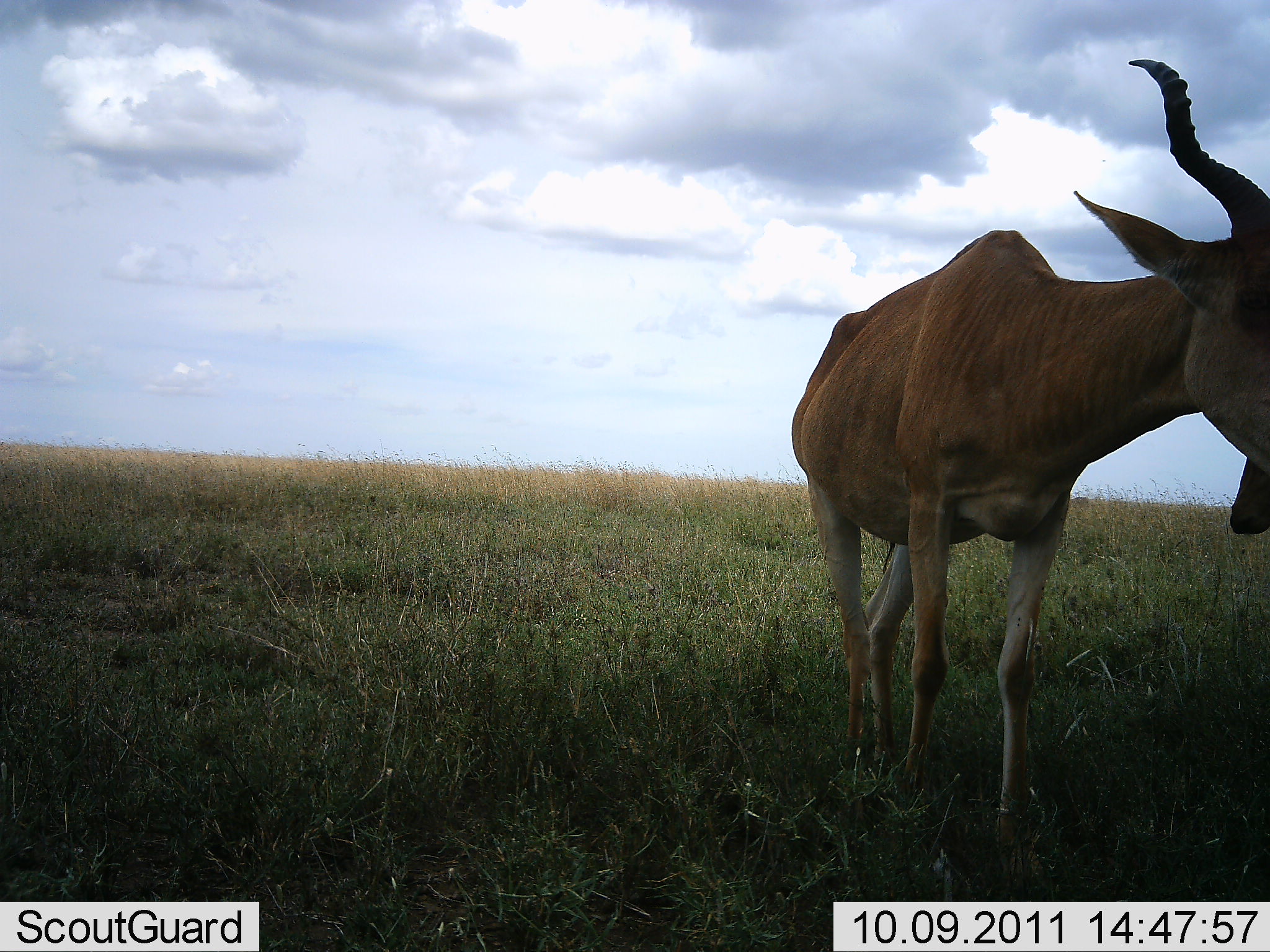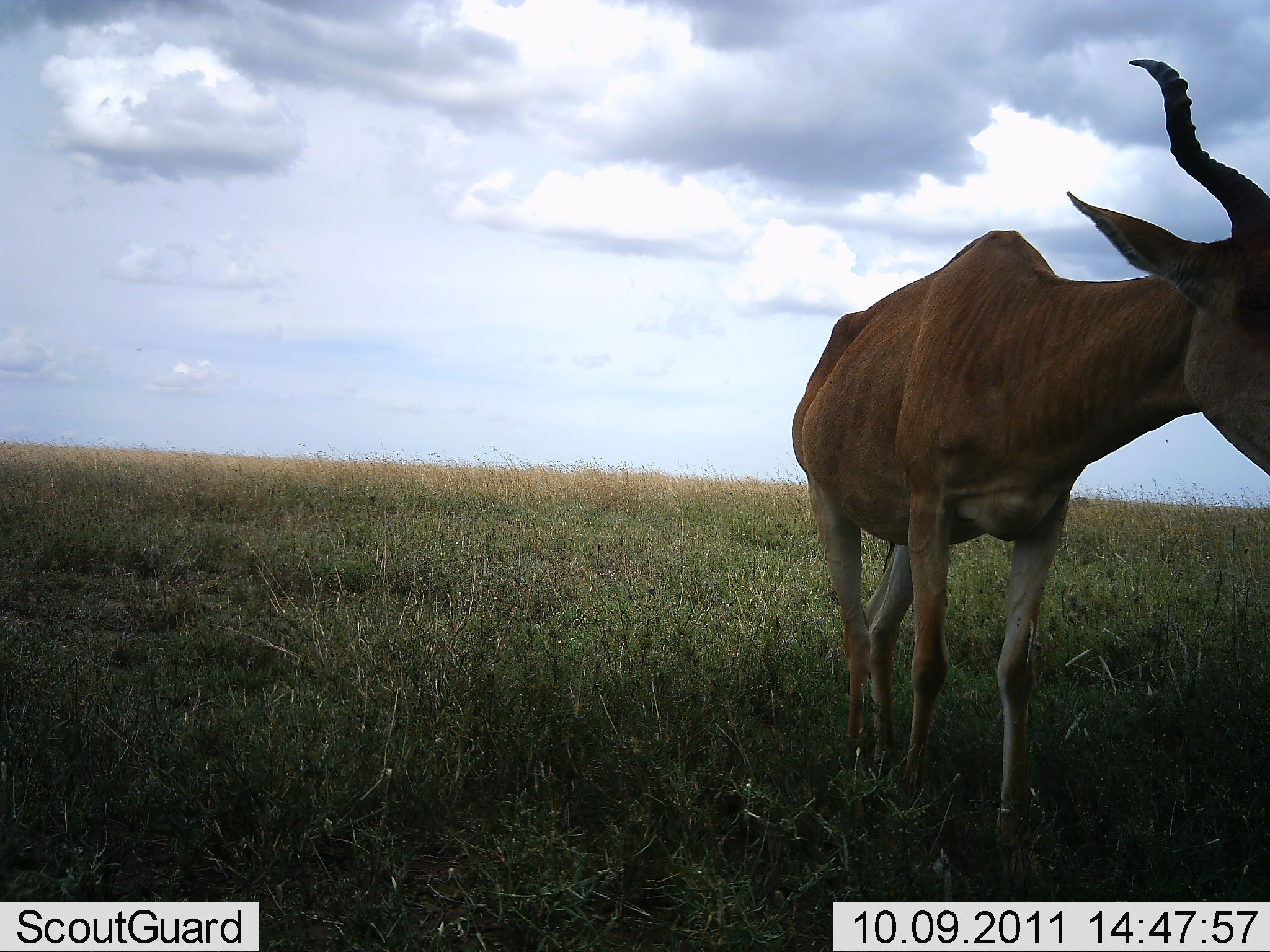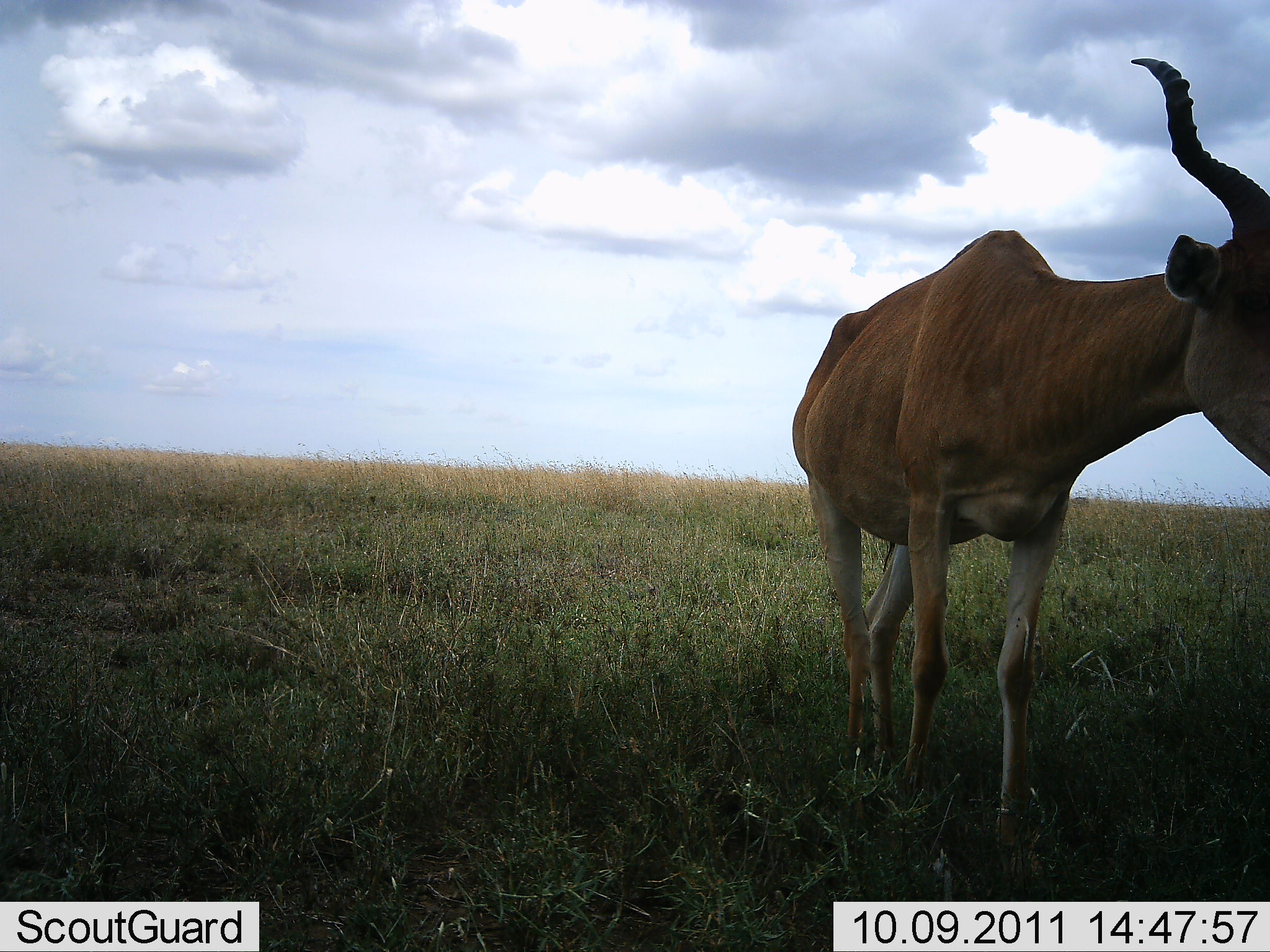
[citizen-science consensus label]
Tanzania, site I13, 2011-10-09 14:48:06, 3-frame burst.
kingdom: Animalia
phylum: Chordata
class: Mammalia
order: Artiodactyla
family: Bovidae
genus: Alcelaphus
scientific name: Alcelaphus buselaphus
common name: hartebeest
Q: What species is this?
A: Hartebeest (Alcelaphus buselaphus).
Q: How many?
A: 1.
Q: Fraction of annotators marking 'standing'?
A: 100%.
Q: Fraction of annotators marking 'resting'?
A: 0%.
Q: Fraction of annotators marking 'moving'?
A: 9%.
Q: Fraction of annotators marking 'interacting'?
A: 0%.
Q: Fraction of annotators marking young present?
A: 9%.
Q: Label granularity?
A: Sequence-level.